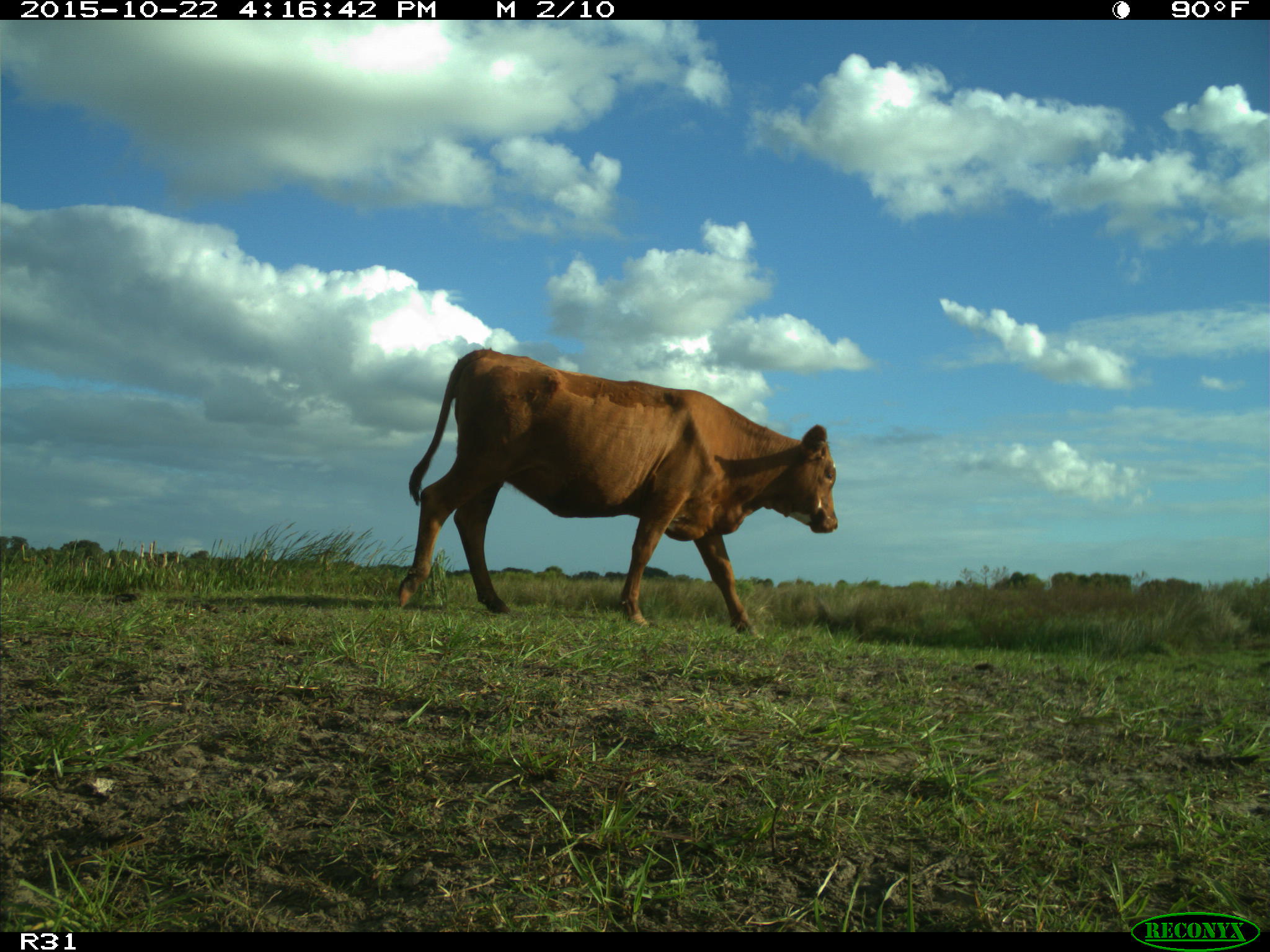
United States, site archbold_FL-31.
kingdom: Animalia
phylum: Chordata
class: Mammalia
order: Artiodactyla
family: Bovidae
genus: Bos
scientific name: Bos taurus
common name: domestic cow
Bos taurus (domestic cow).